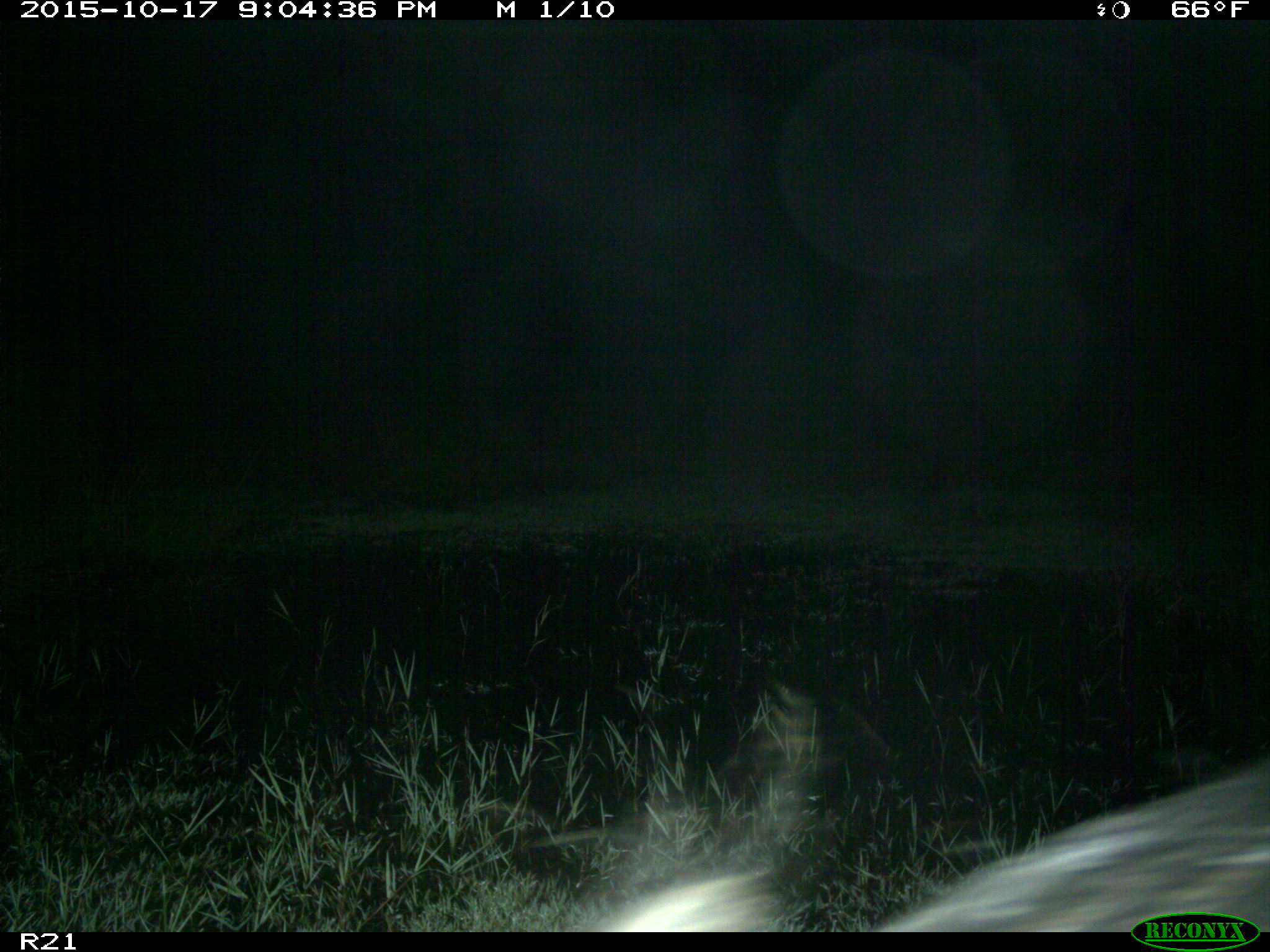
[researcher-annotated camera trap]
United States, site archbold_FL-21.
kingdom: Animalia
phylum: Chordata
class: Mammalia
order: Artiodactyla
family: Suidae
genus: Sus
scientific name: Sus scrofa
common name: wild boar